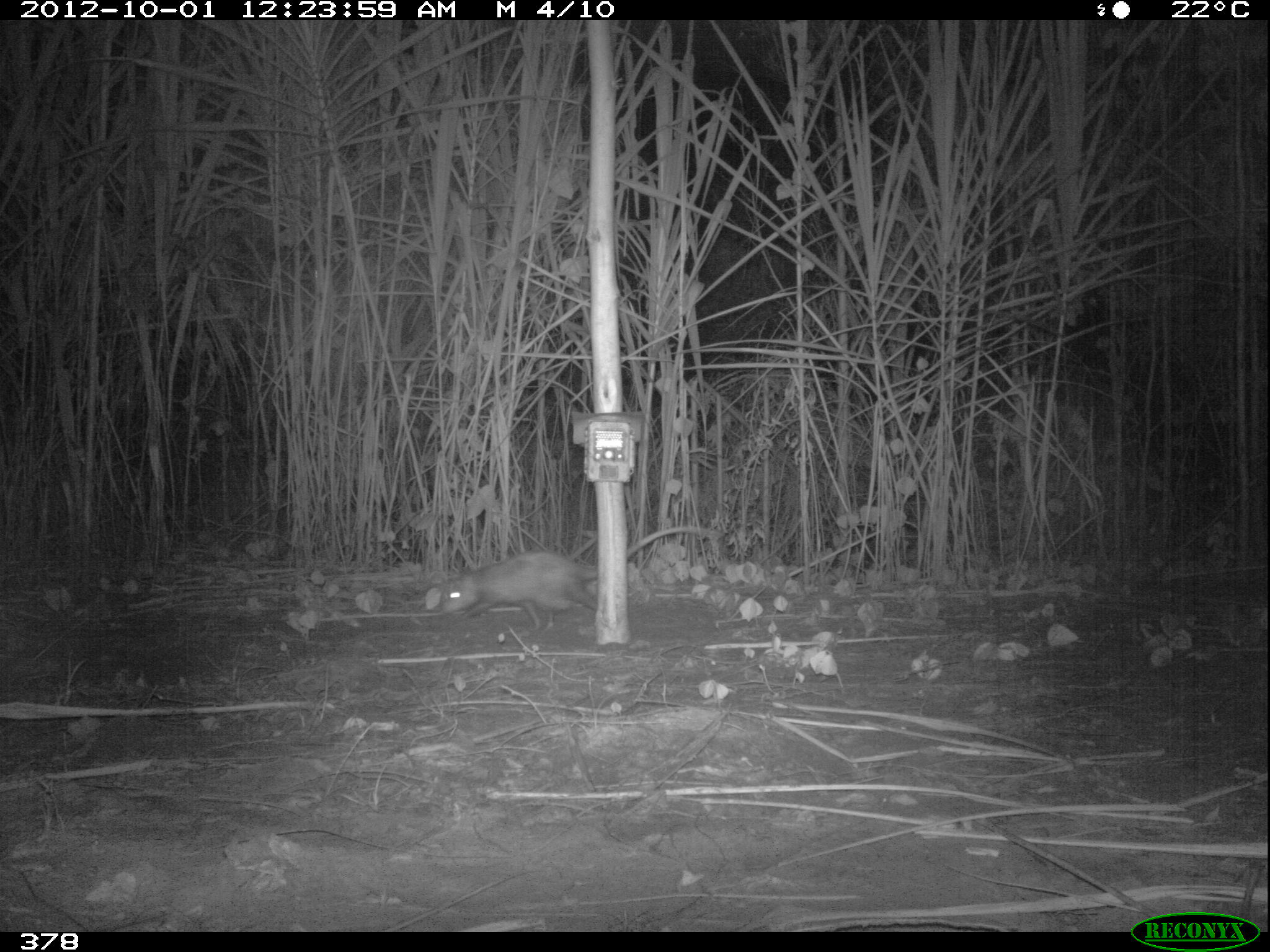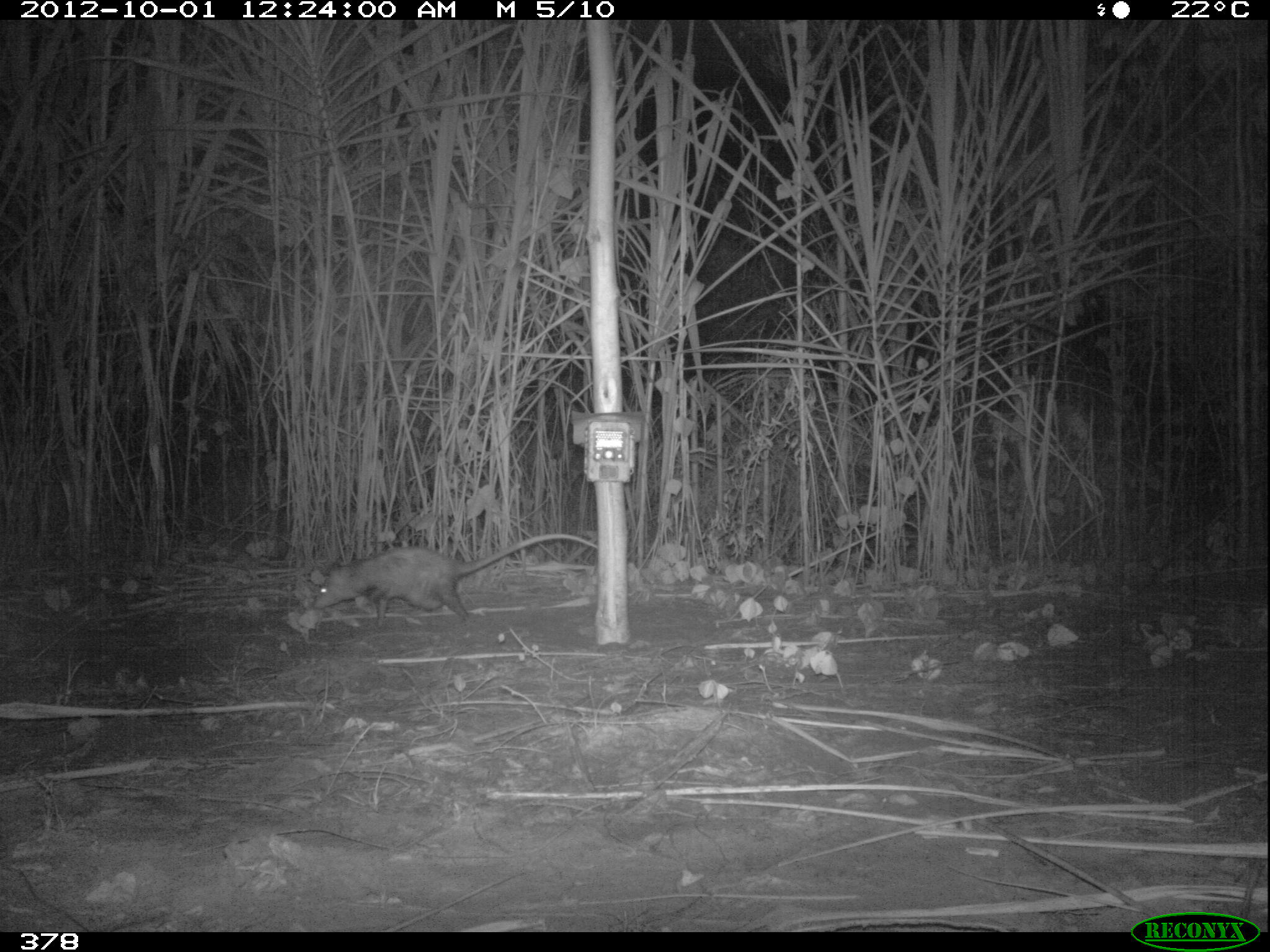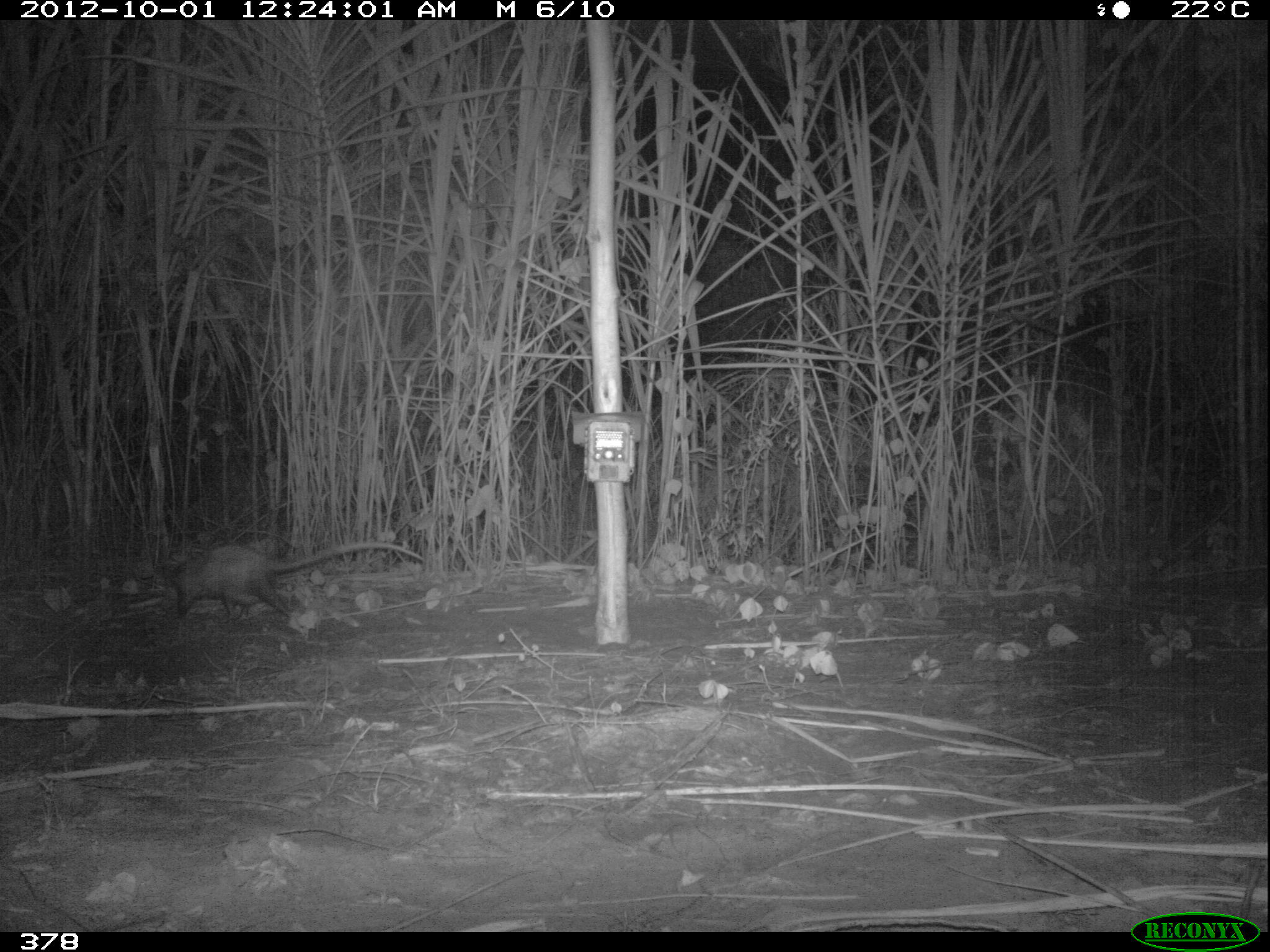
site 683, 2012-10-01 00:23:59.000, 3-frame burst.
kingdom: Animalia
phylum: Chordata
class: Mammalia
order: Didelphimorphia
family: Didelphidae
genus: Didelphis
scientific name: Didelphis marsupialis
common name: southern opossum